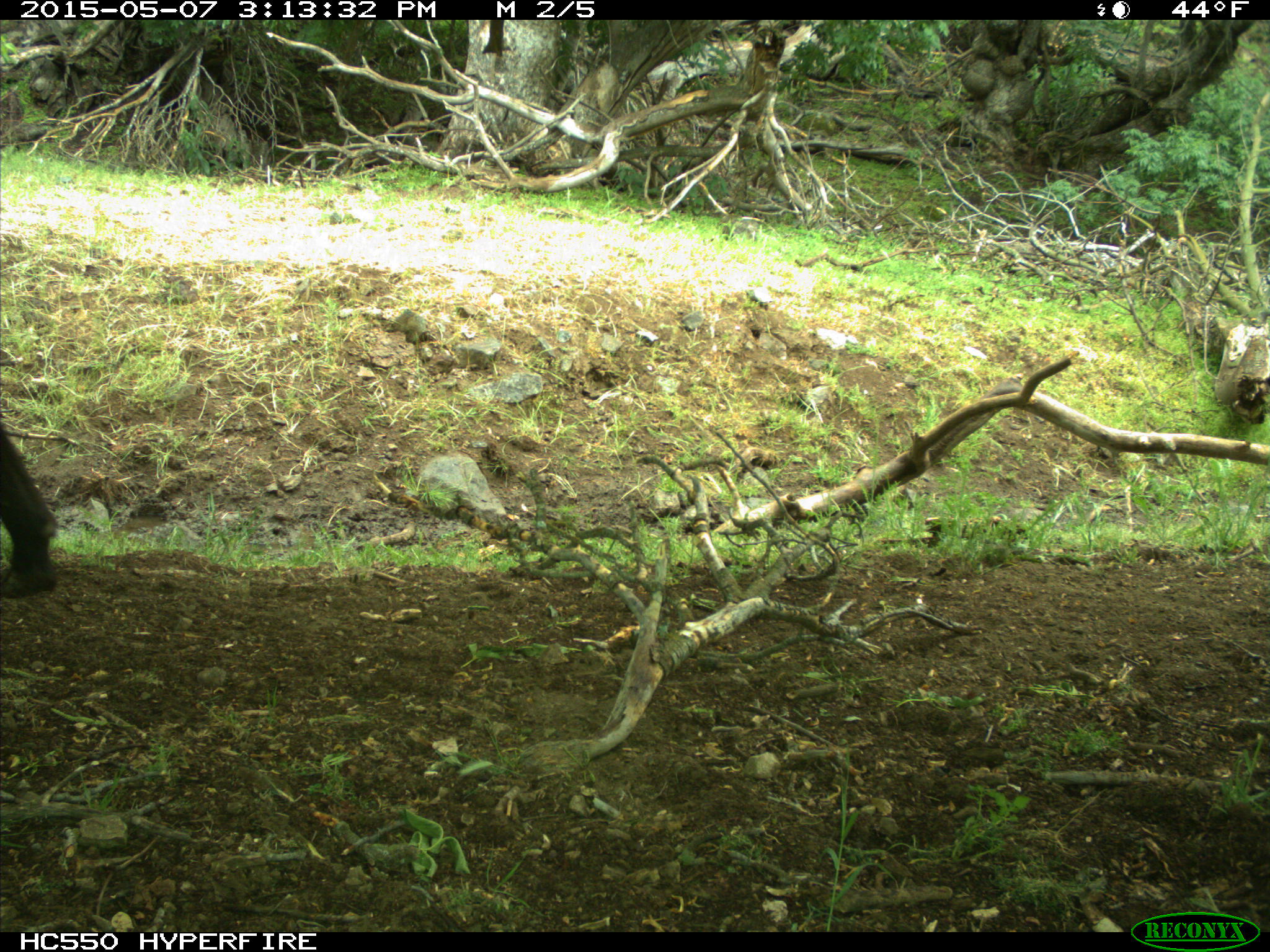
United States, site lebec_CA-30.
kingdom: Animalia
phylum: Chordata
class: Mammalia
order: Artiodactyla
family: Bovidae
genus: Bos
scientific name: Bos taurus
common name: domestic cow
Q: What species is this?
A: Bos taurus (domestic cow).